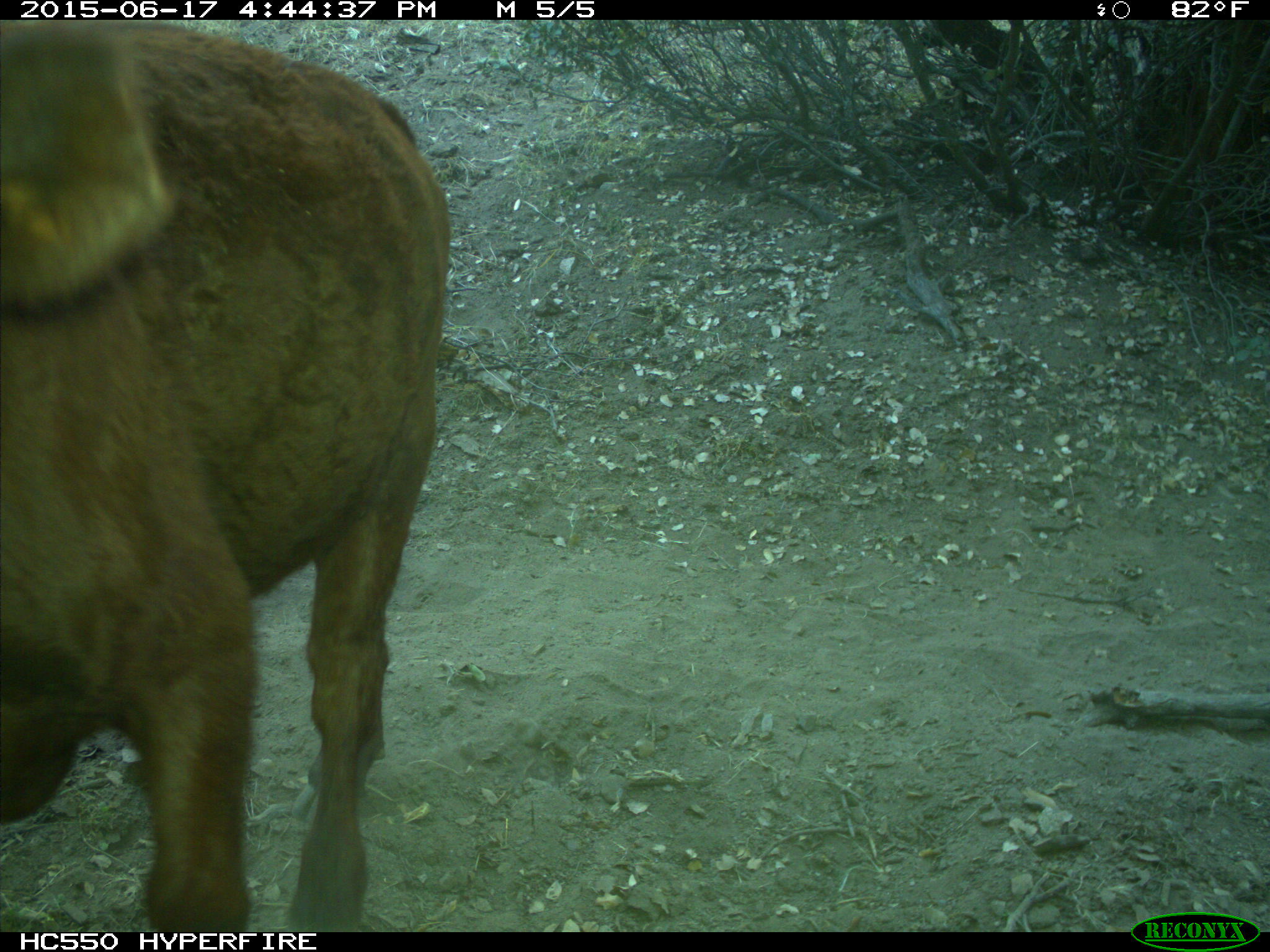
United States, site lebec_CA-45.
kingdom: Animalia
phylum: Chordata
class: Mammalia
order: Artiodactyla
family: Bovidae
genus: Bos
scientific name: Bos taurus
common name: domestic cow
Bos taurus (domestic cow).